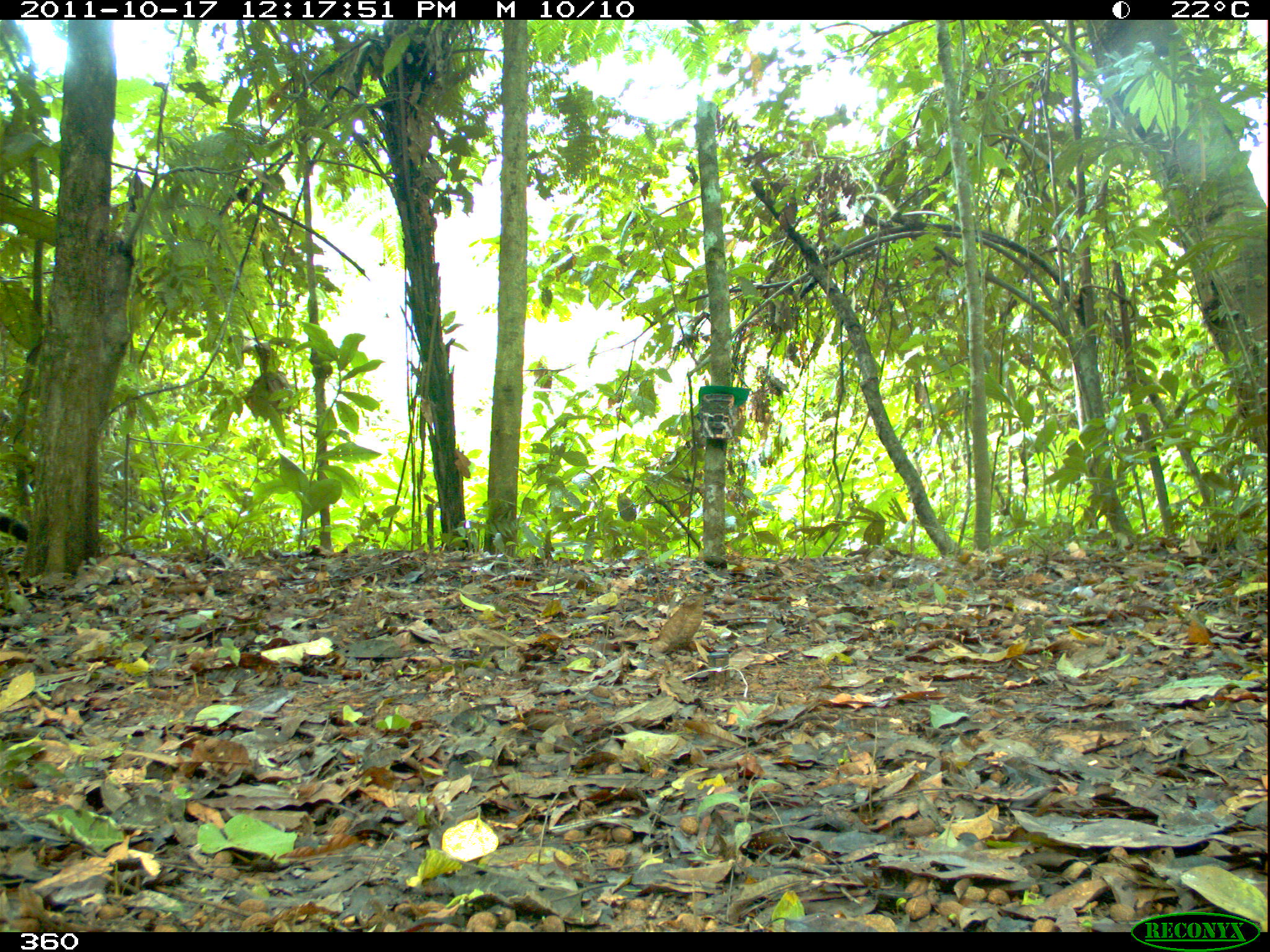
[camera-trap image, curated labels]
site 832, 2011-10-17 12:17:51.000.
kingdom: Animalia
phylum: Chordata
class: Mammalia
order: Carnivora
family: Procyonidae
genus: Nasua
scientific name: Nasua nasua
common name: south american coati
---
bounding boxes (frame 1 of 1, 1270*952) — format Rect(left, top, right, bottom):
nasua nasua: Rect(0, 512, 29, 543)